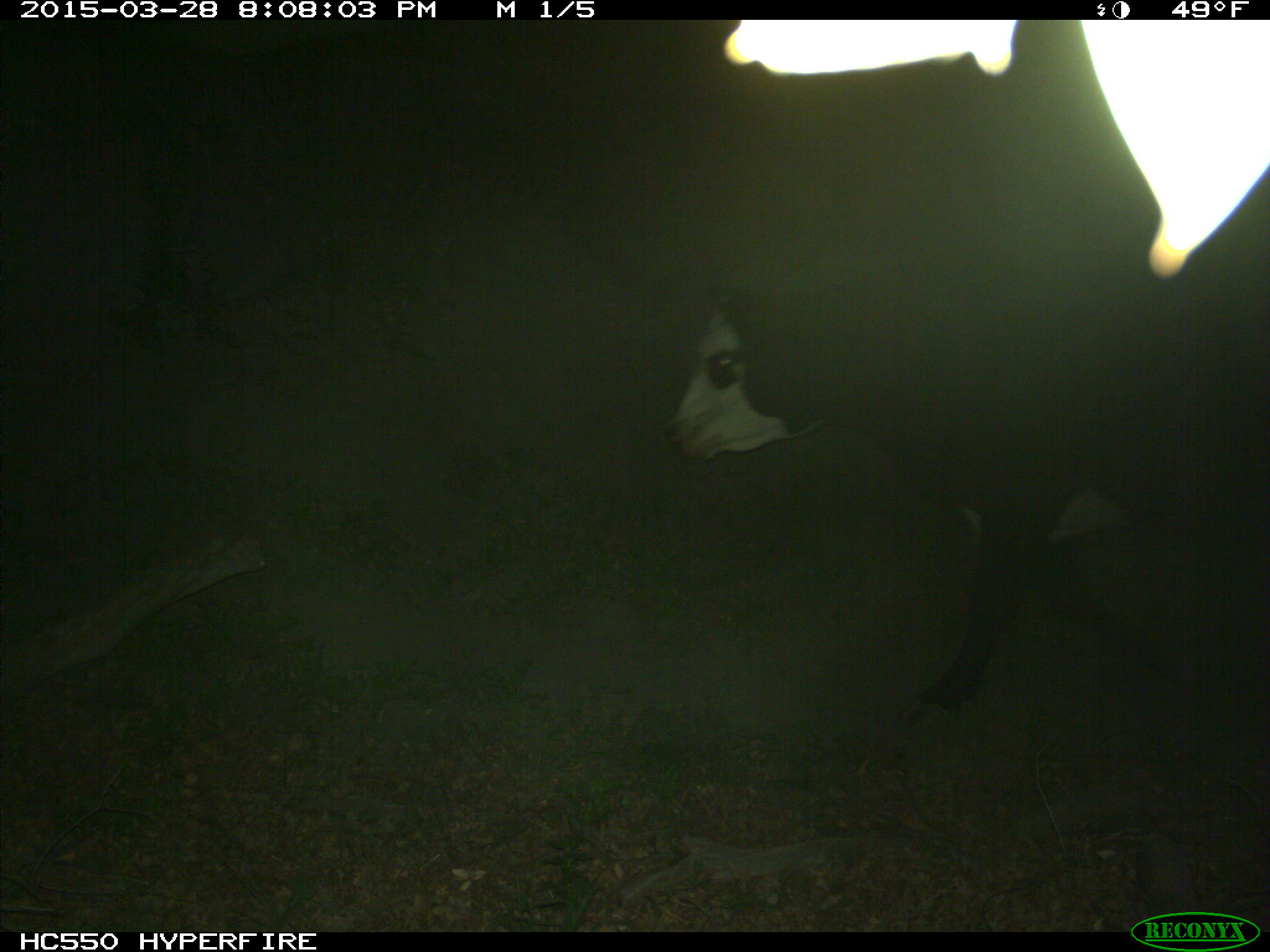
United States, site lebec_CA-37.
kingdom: Animalia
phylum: Chordata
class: Mammalia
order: Artiodactyla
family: Bovidae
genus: Bos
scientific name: Bos taurus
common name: domestic cow